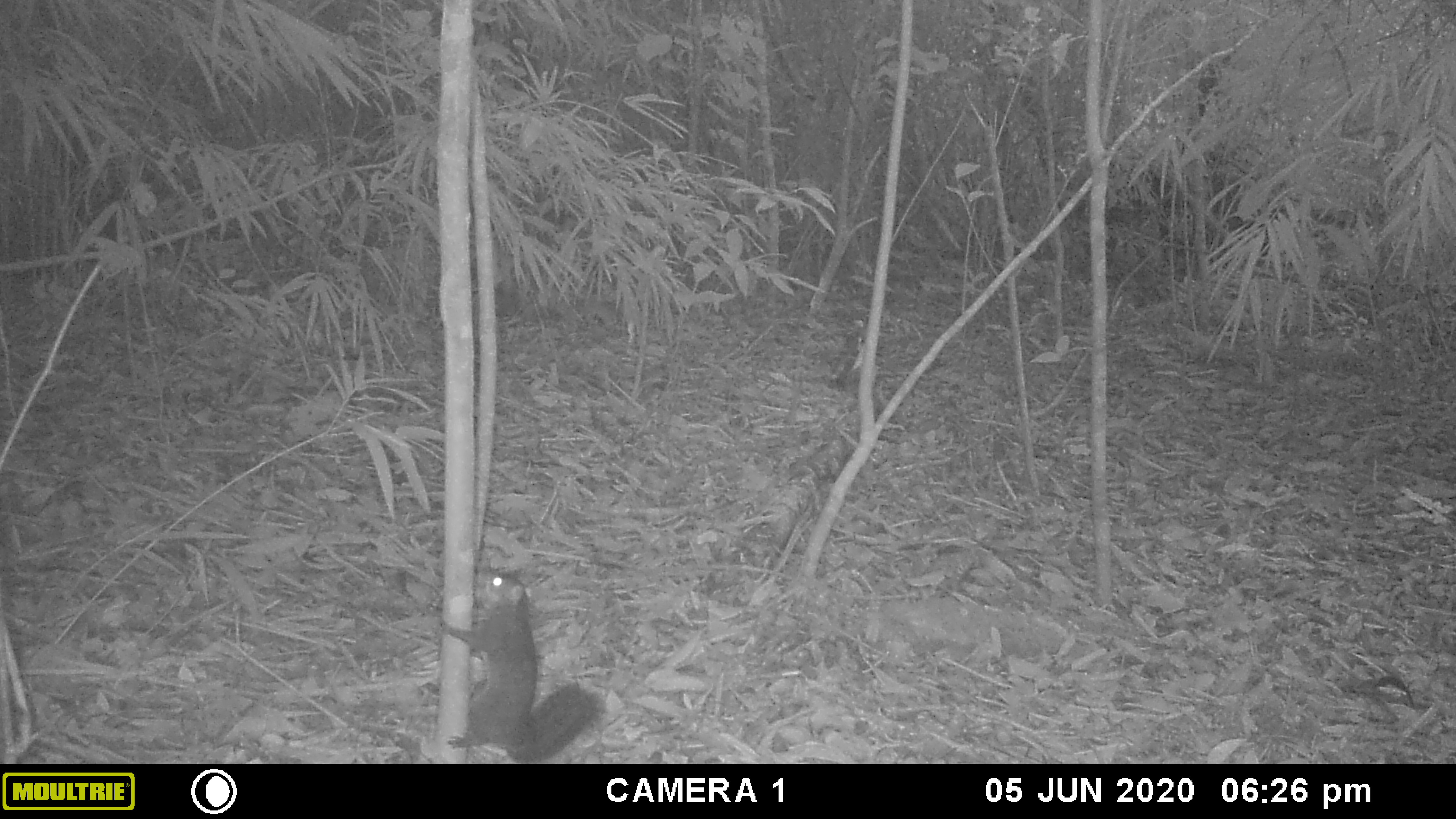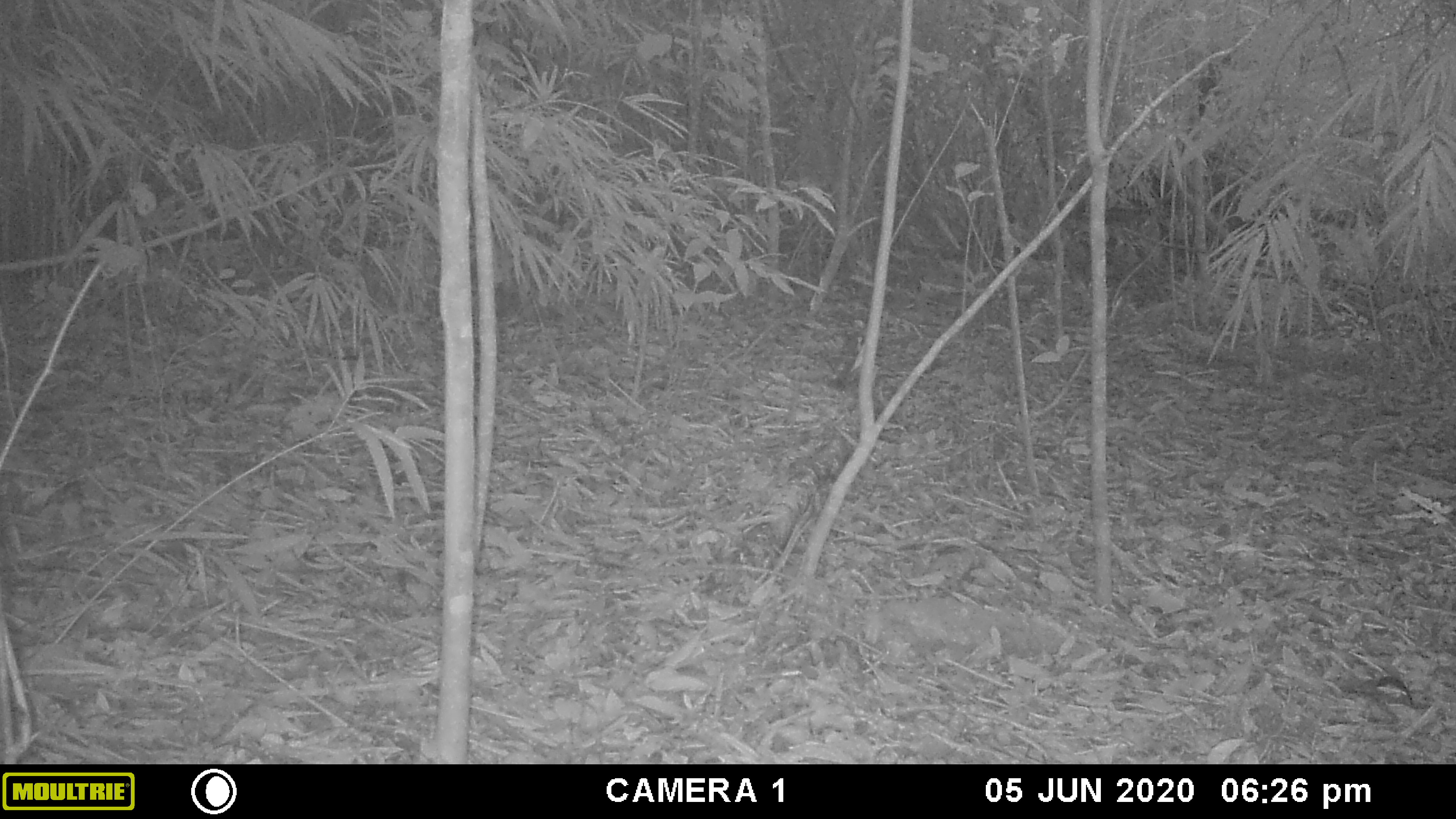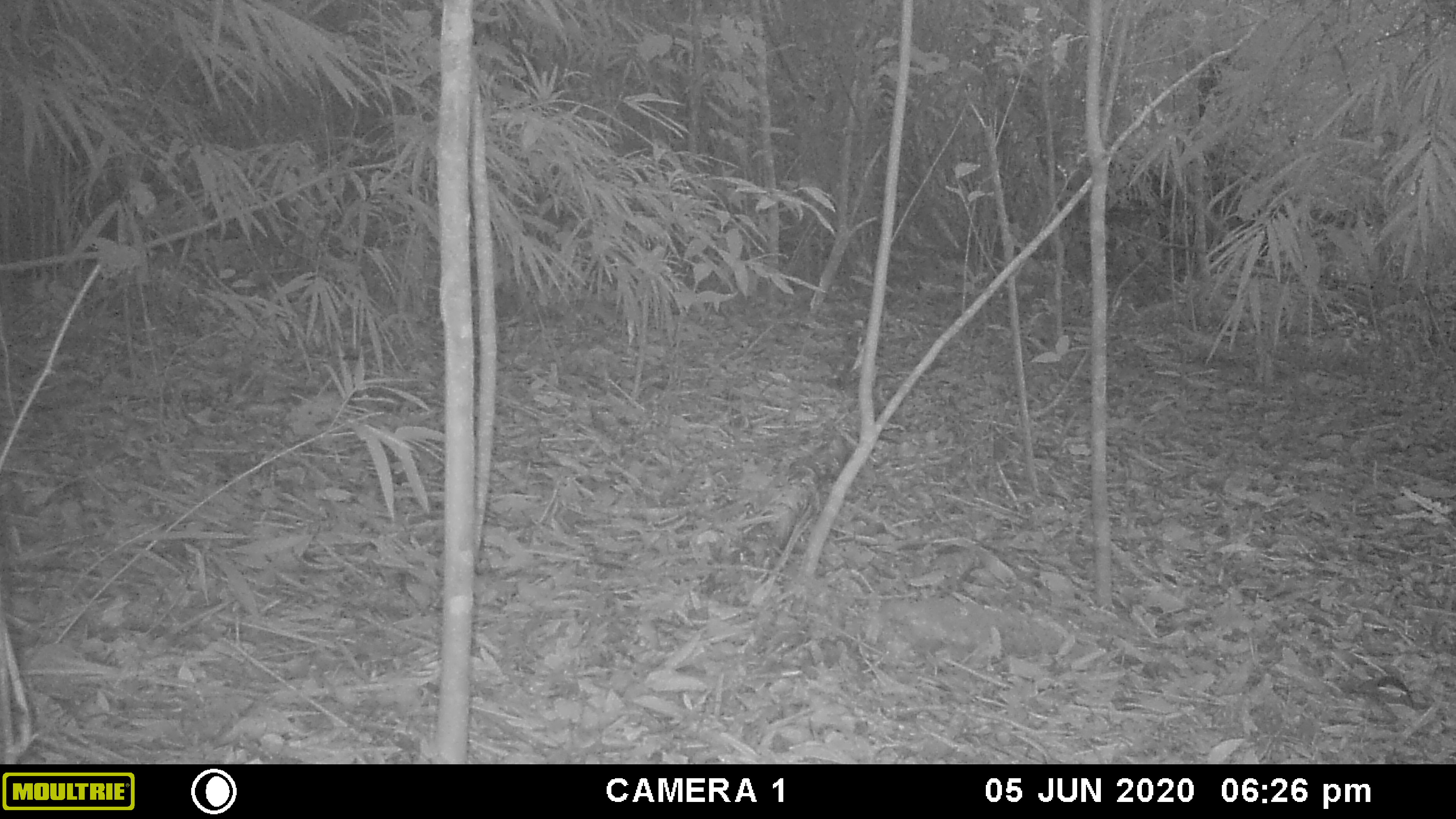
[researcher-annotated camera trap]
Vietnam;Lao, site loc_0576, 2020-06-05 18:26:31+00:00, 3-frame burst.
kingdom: Animalia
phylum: Chordata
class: Mammalia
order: Rodentia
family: Sciuridae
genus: Sciurus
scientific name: Sciurus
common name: squirrel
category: unidentified squirrel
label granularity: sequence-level